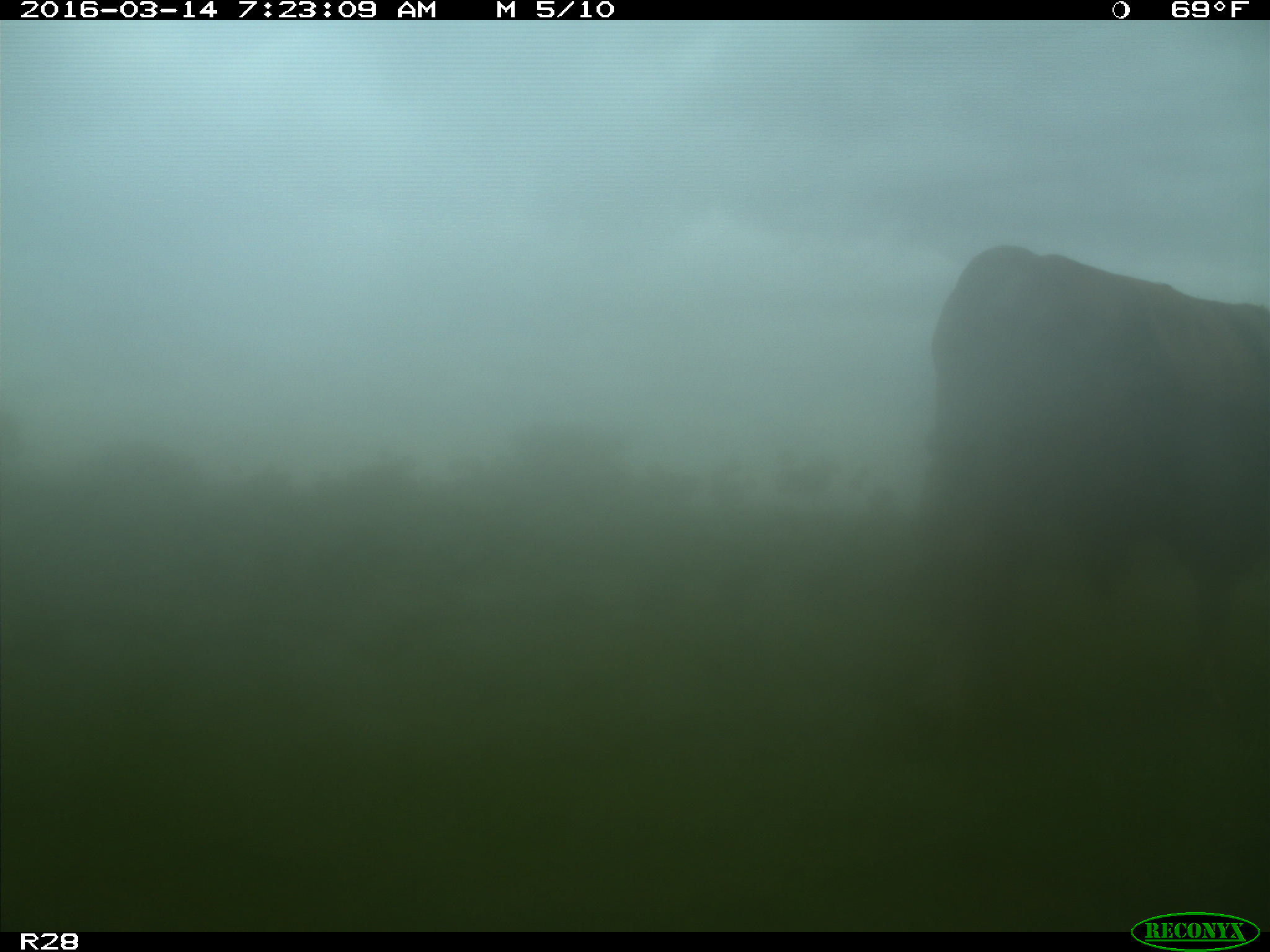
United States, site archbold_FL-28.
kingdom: Animalia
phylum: Chordata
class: Mammalia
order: Artiodactyla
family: Bovidae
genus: Bos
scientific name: Bos taurus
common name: domestic cow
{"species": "Bos taurus (domestic cow)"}